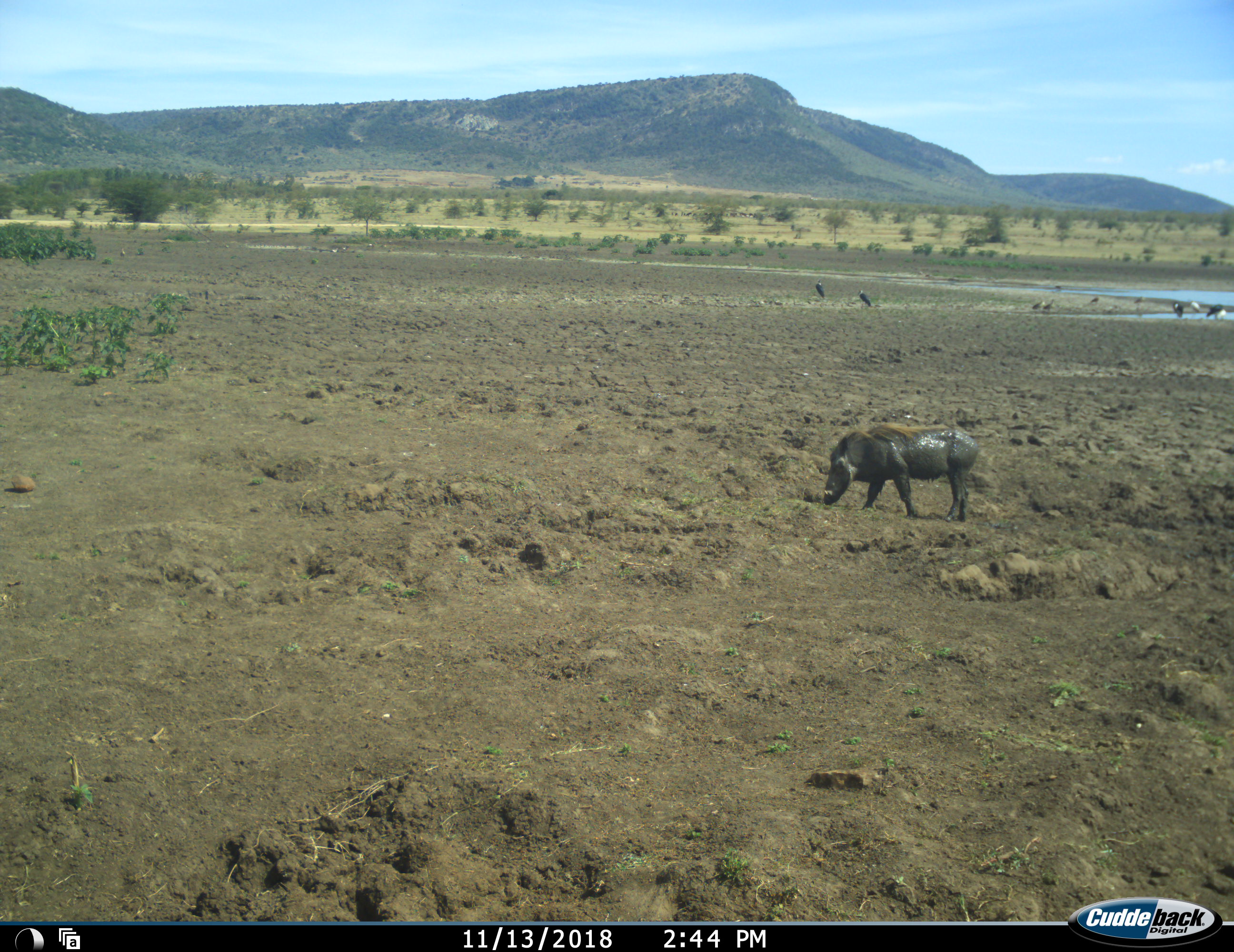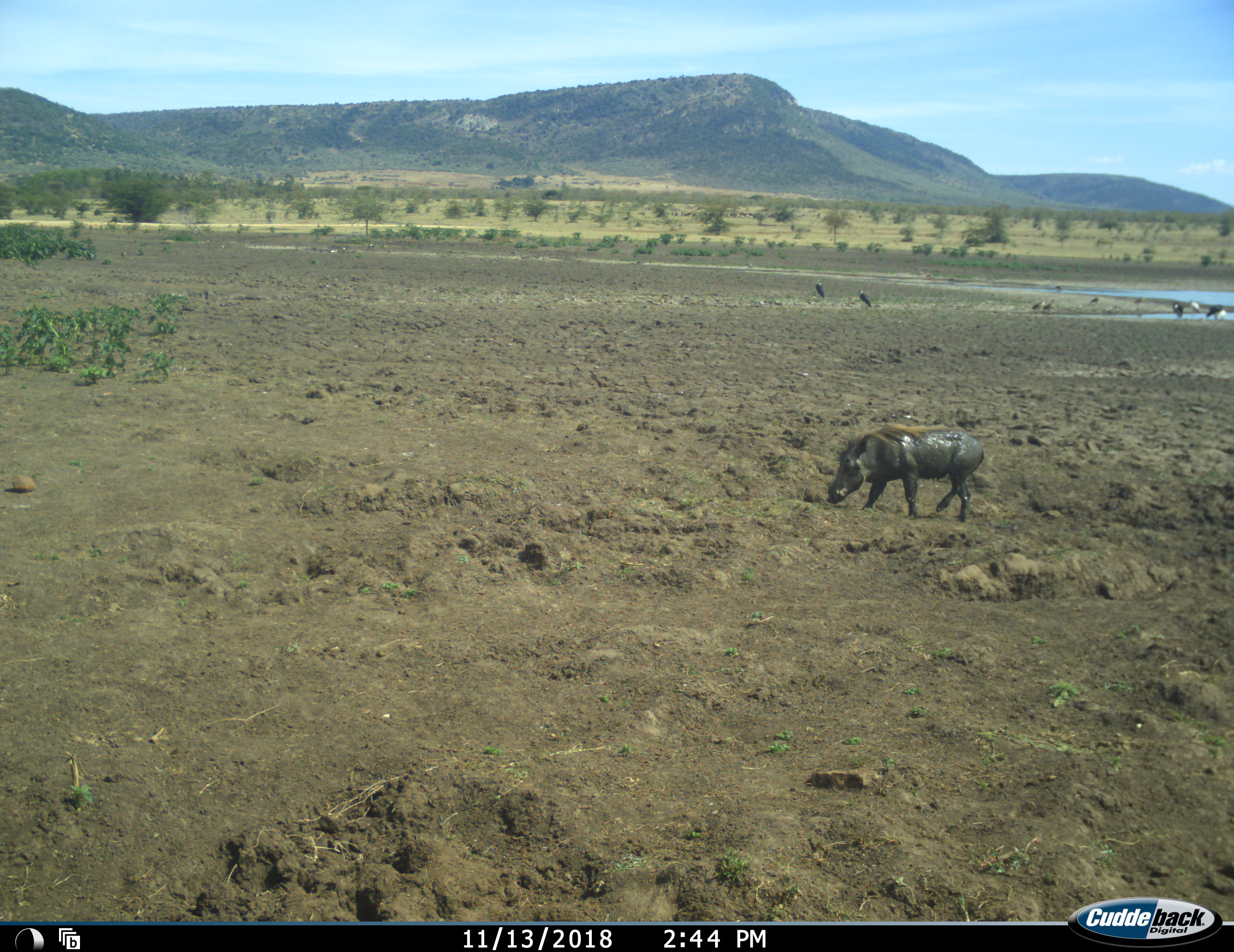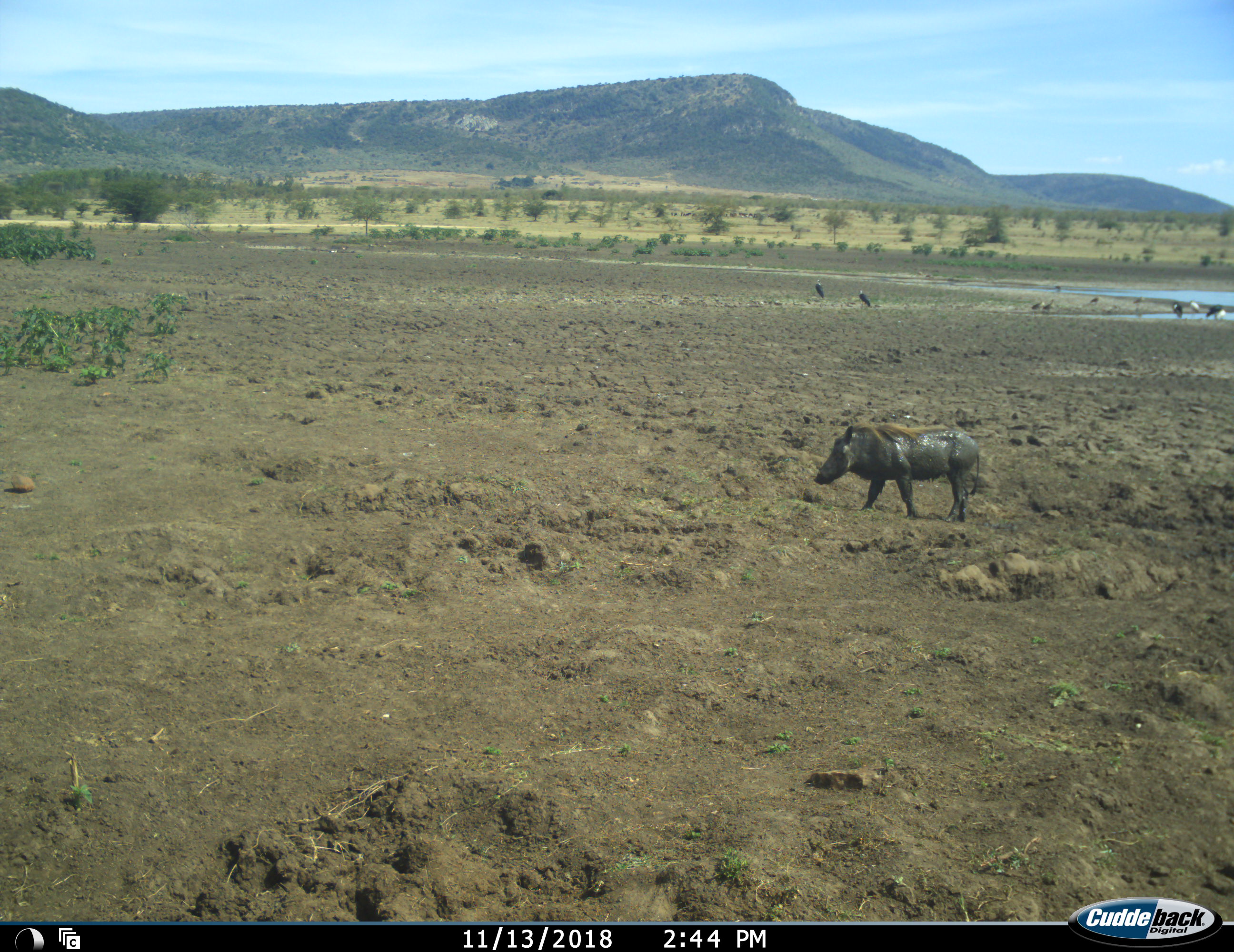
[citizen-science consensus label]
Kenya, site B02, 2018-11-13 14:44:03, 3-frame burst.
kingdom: Animalia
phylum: Chordata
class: Aves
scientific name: Aves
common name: bird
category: birdother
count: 9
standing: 80%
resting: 0%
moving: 0%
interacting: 20%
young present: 0%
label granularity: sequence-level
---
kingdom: Animalia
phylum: Chordata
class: Mammalia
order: Artiodactyla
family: Suidae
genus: Phacochoerus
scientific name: Phacochoerus africanus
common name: warthog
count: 1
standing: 50%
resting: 0%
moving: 20%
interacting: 0%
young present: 0%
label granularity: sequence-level